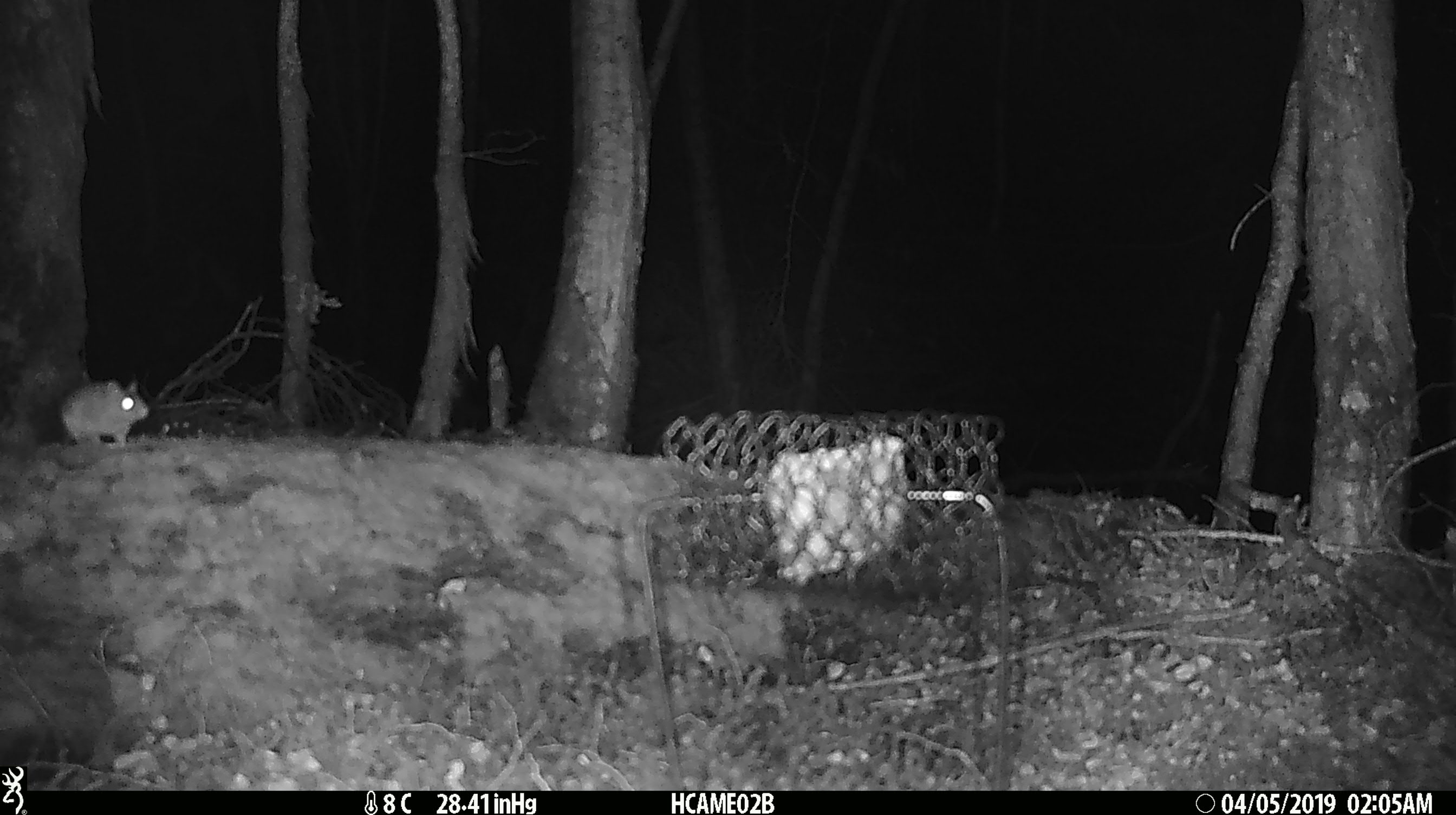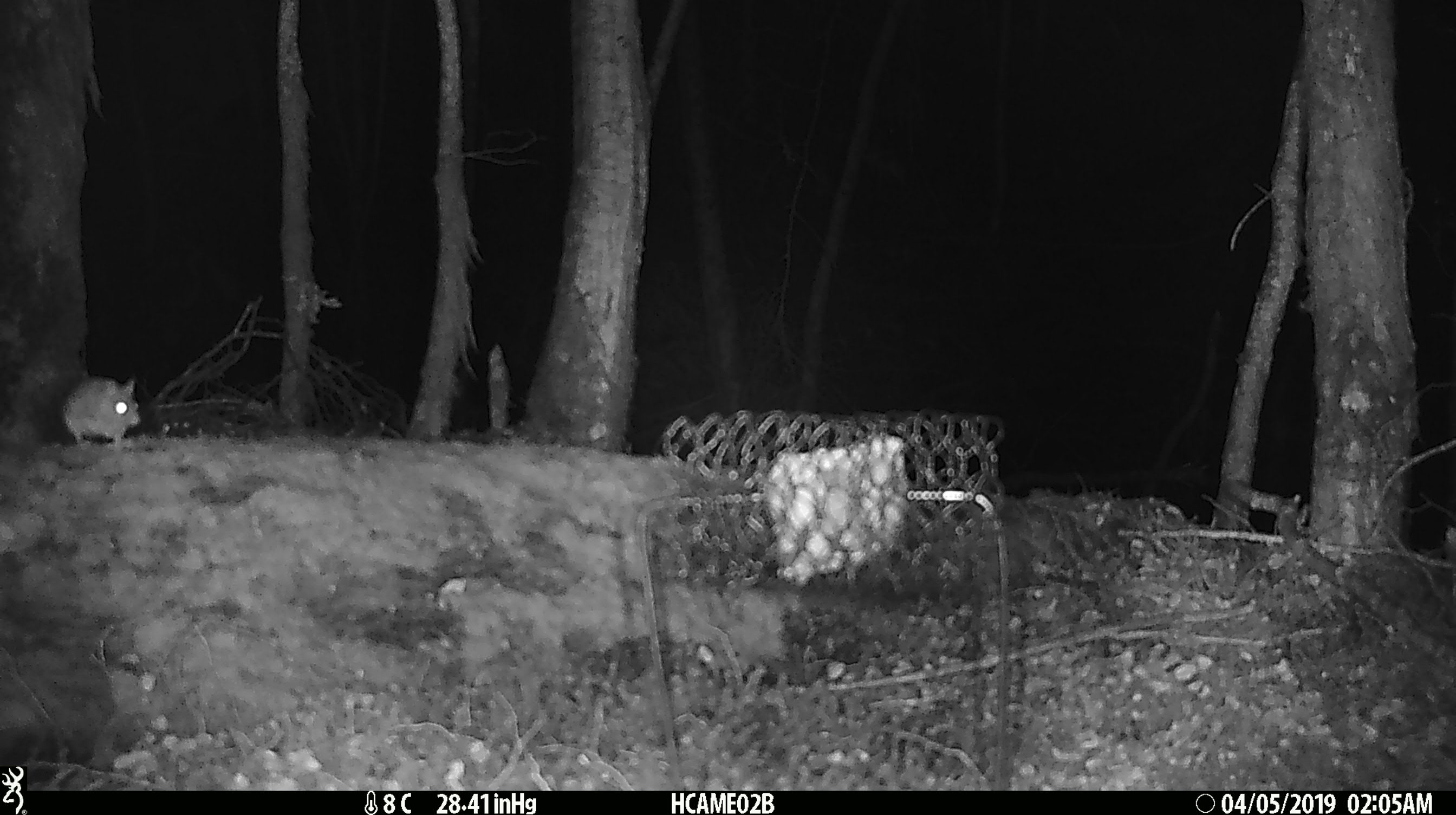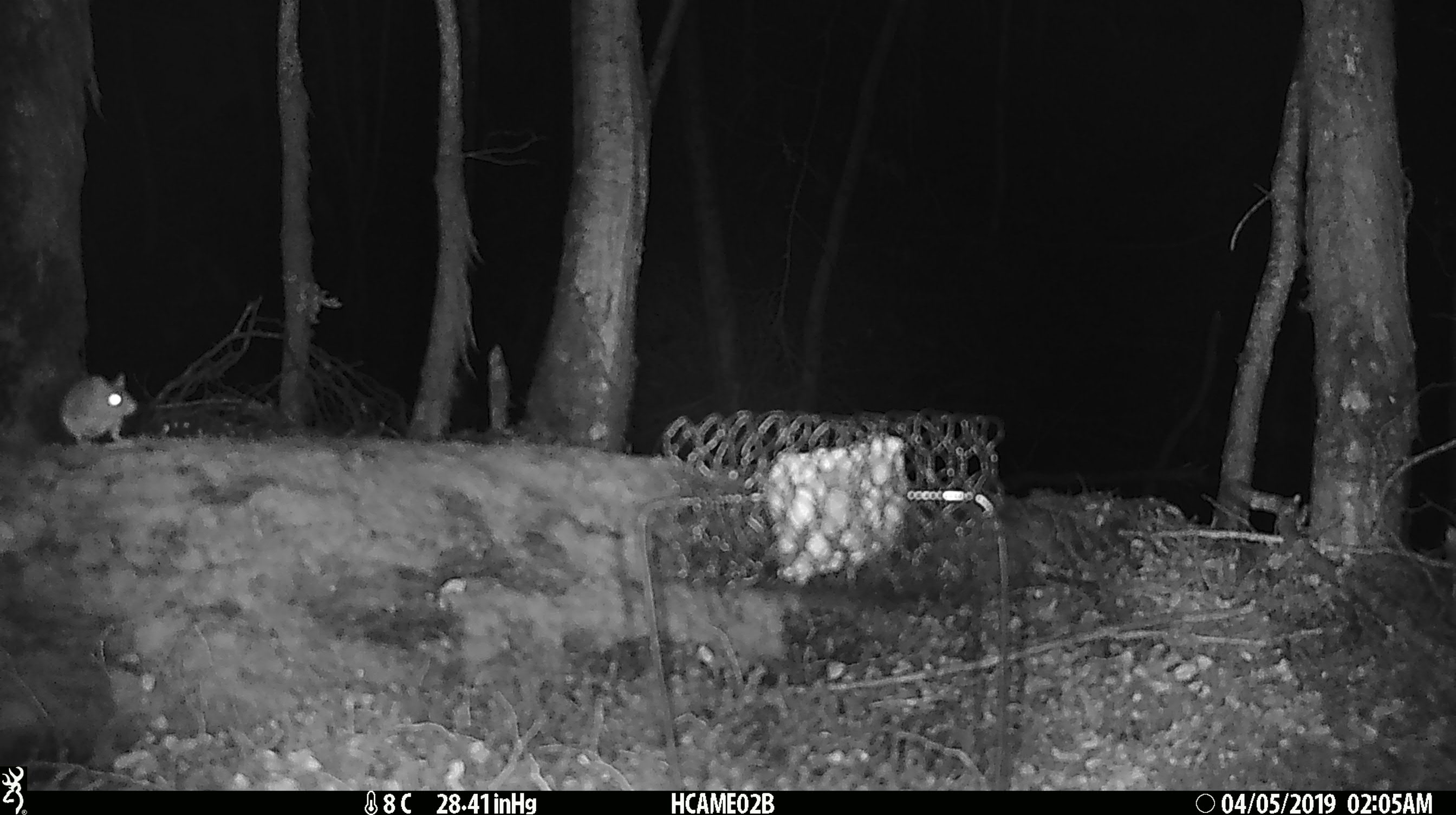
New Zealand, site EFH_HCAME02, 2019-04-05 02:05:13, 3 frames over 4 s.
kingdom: Animalia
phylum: Chordata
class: Mammalia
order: Rodentia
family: Muridae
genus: Mus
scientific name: Mus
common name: mouse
Mouse (Mus).